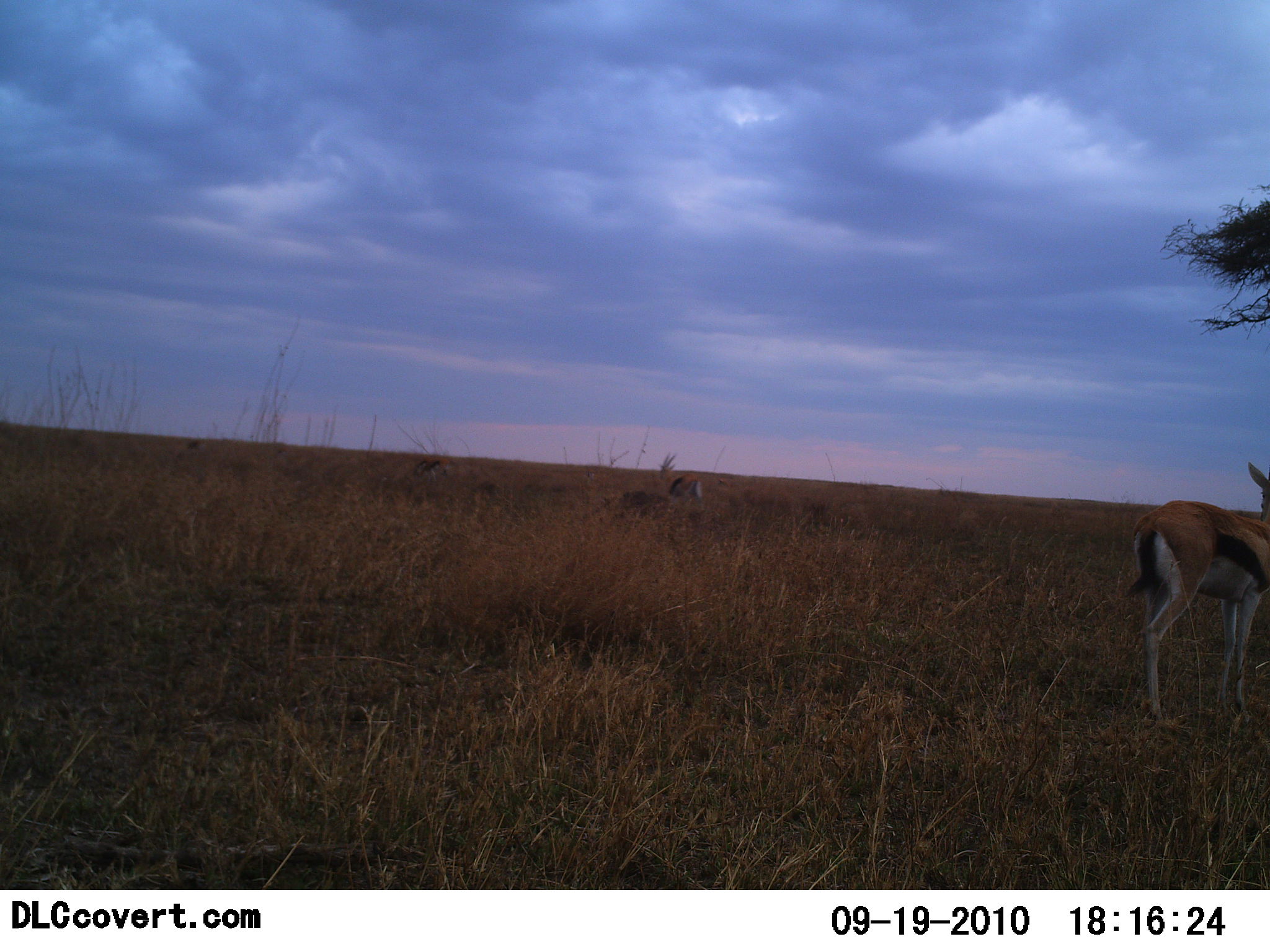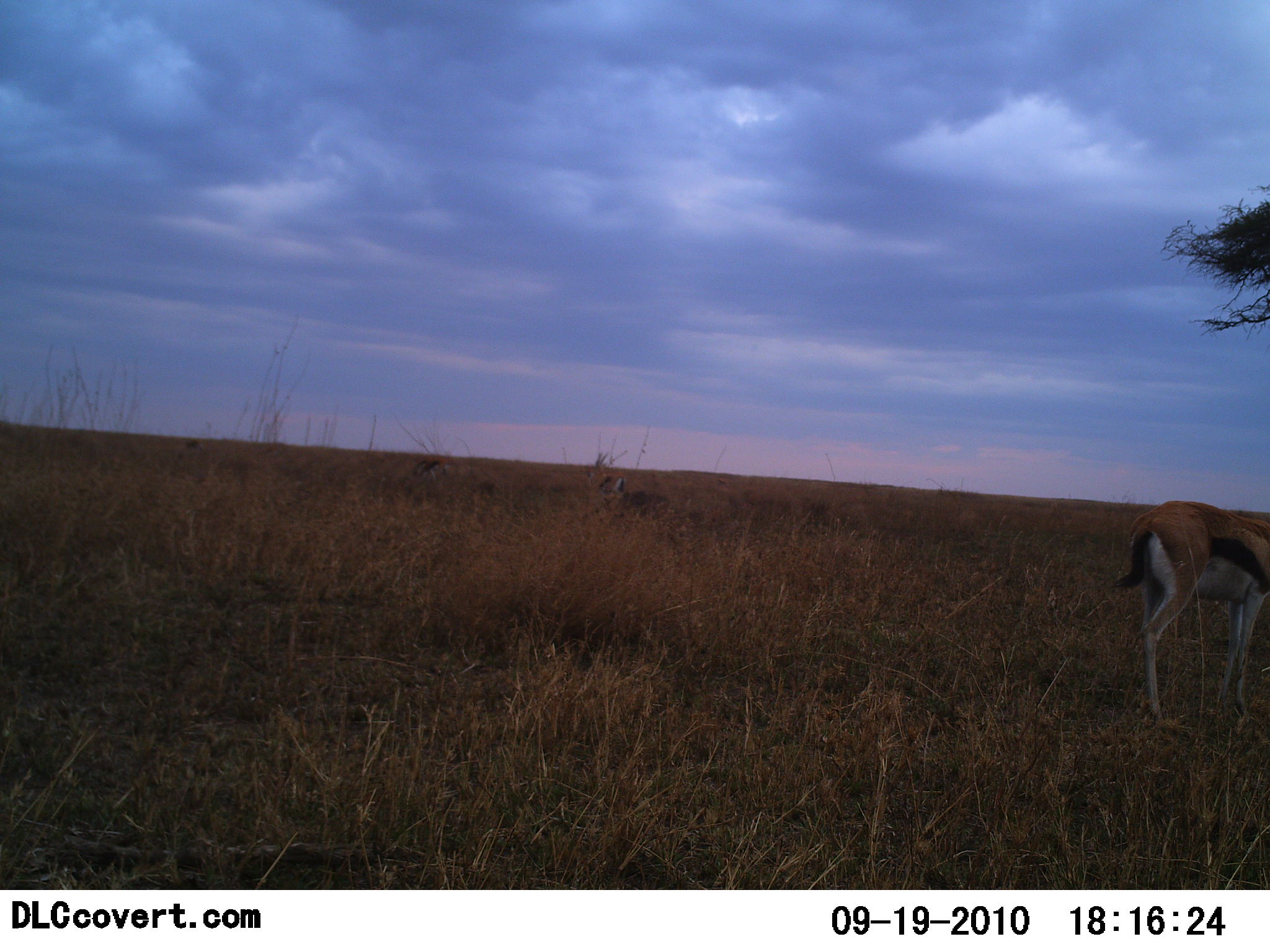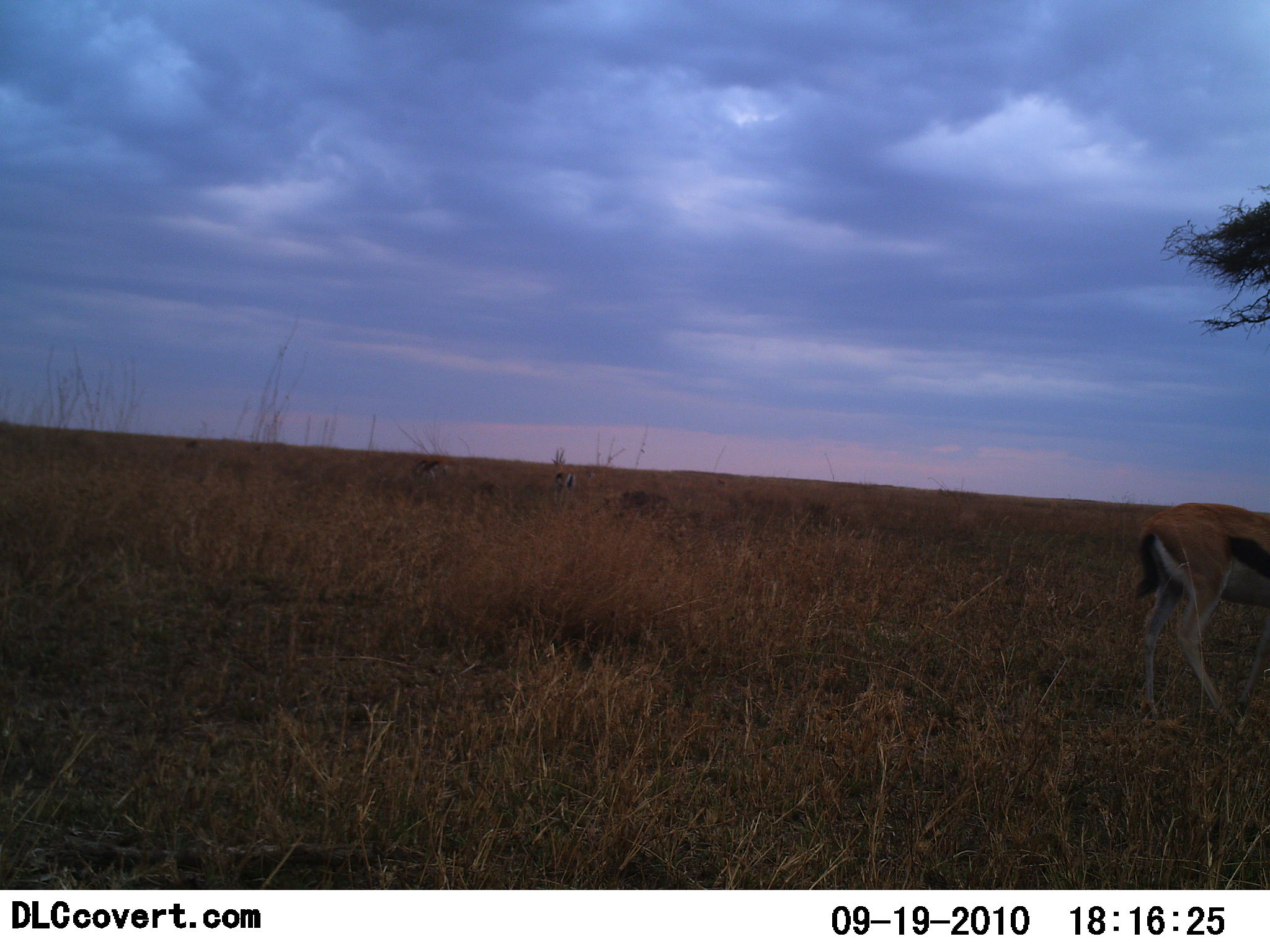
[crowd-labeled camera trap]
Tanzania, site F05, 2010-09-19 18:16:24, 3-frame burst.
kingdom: Animalia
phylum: Chordata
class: Mammalia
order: Artiodactyla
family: Bovidae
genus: Eudorcas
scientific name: Eudorcas thomsonii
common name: thomson's gazelle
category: gazellethomsons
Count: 2.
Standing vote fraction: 41%.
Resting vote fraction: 0%.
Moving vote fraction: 82%.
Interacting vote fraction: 0%.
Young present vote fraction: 0%.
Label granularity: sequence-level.